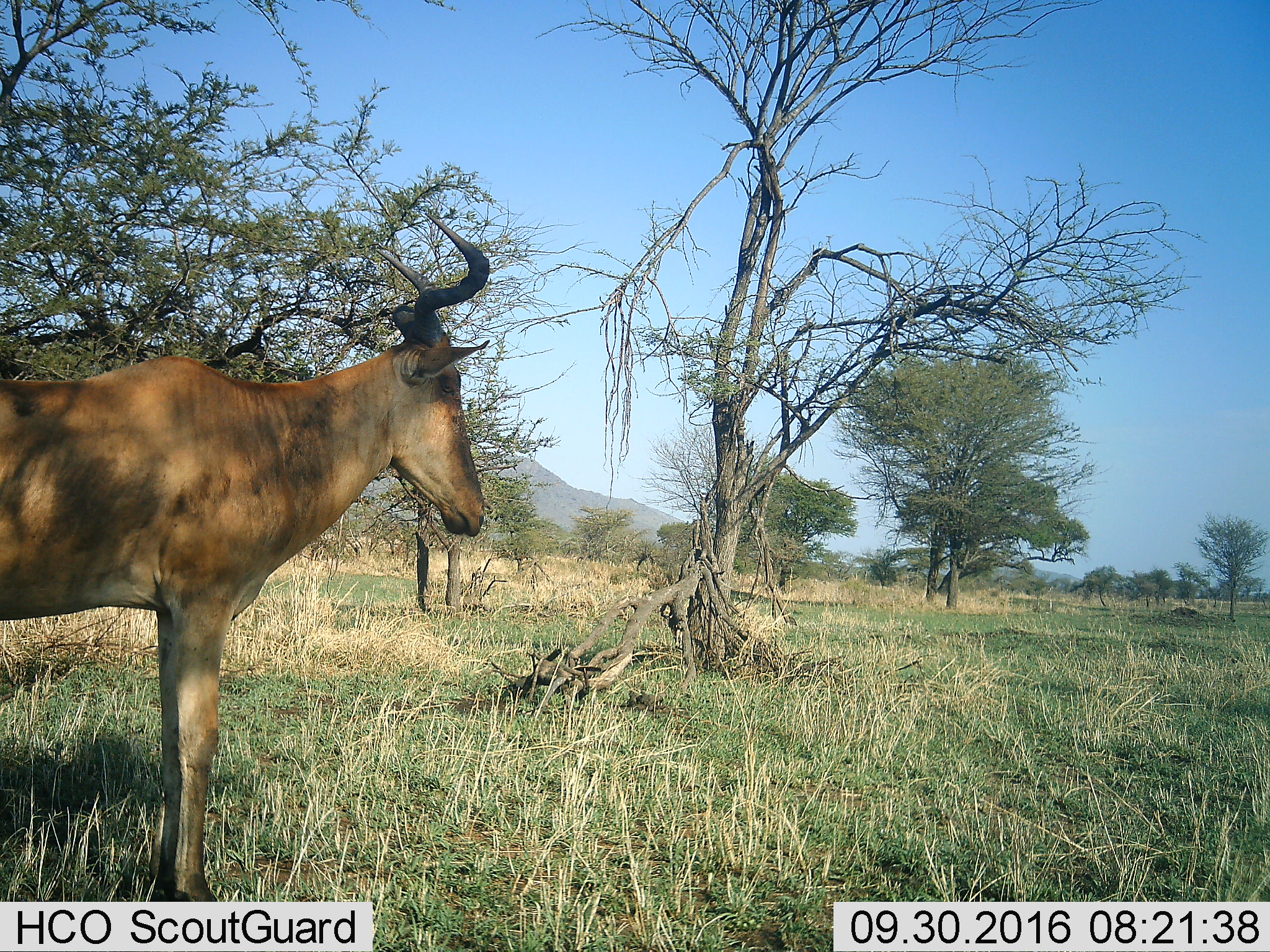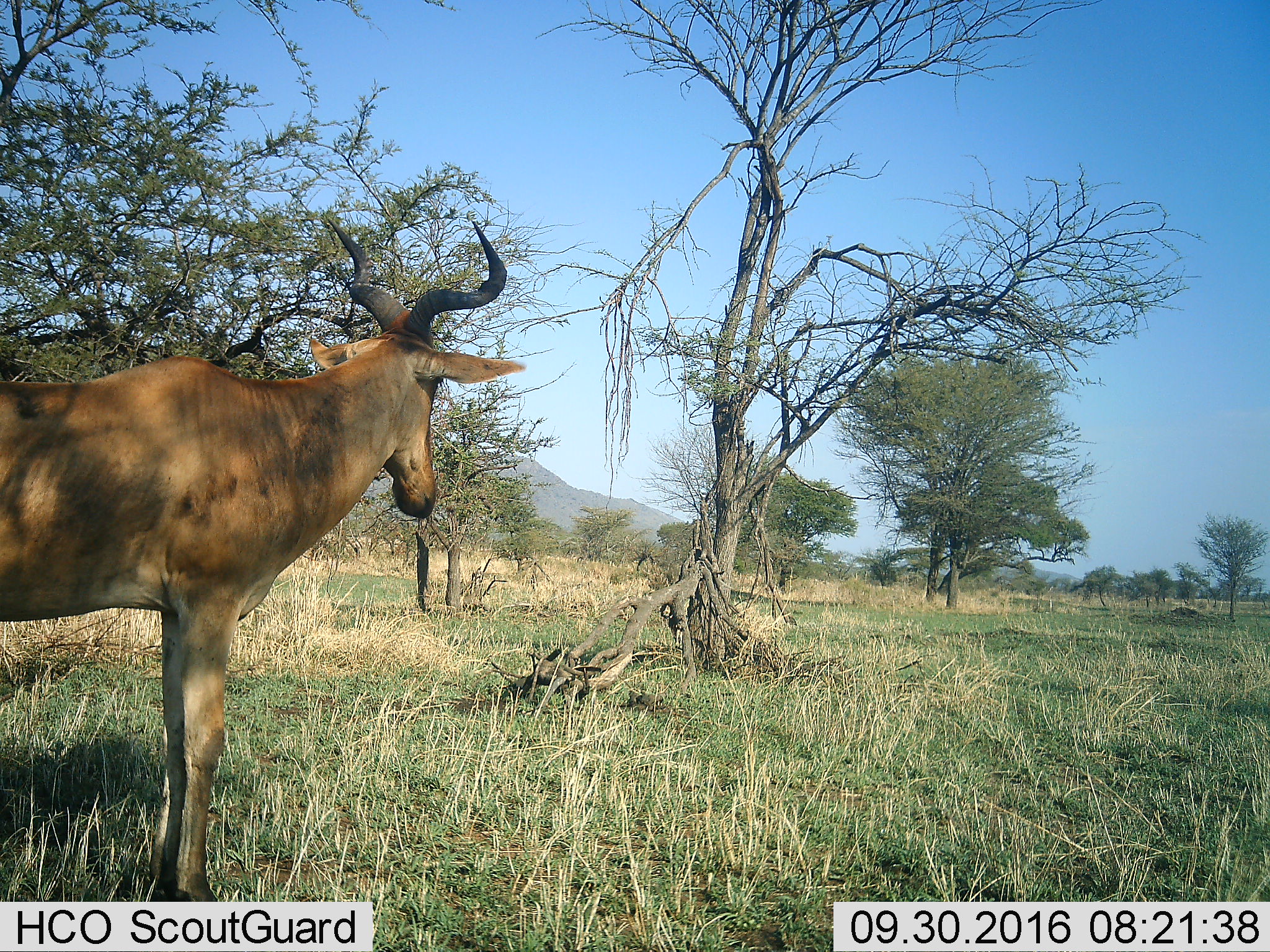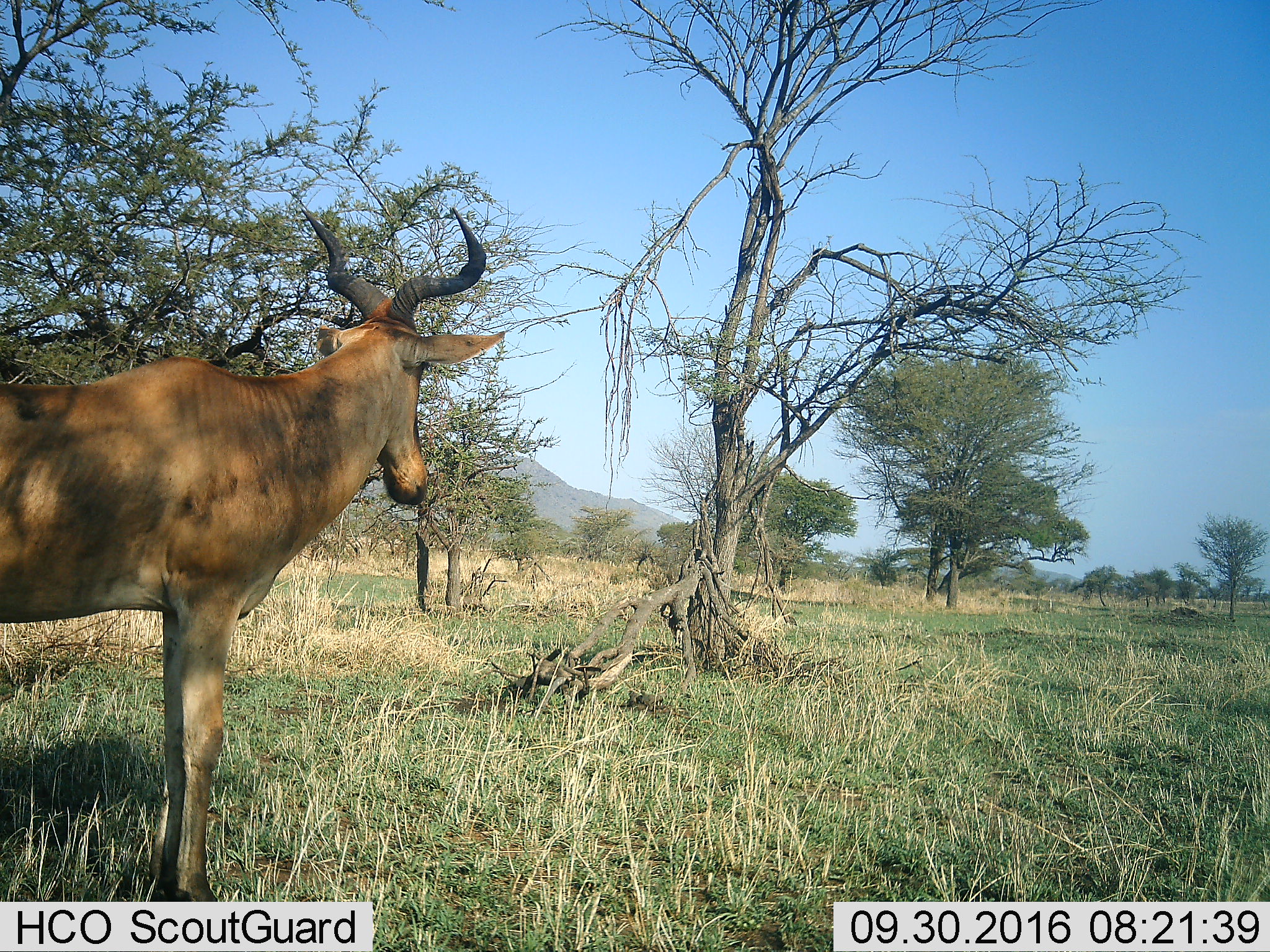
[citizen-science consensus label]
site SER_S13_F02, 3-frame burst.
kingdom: Animalia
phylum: Chordata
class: Mammalia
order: Artiodactyla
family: Bovidae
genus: Alcelaphus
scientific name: Alcelaphus buselaphus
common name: hartebeest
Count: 1.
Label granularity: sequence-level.